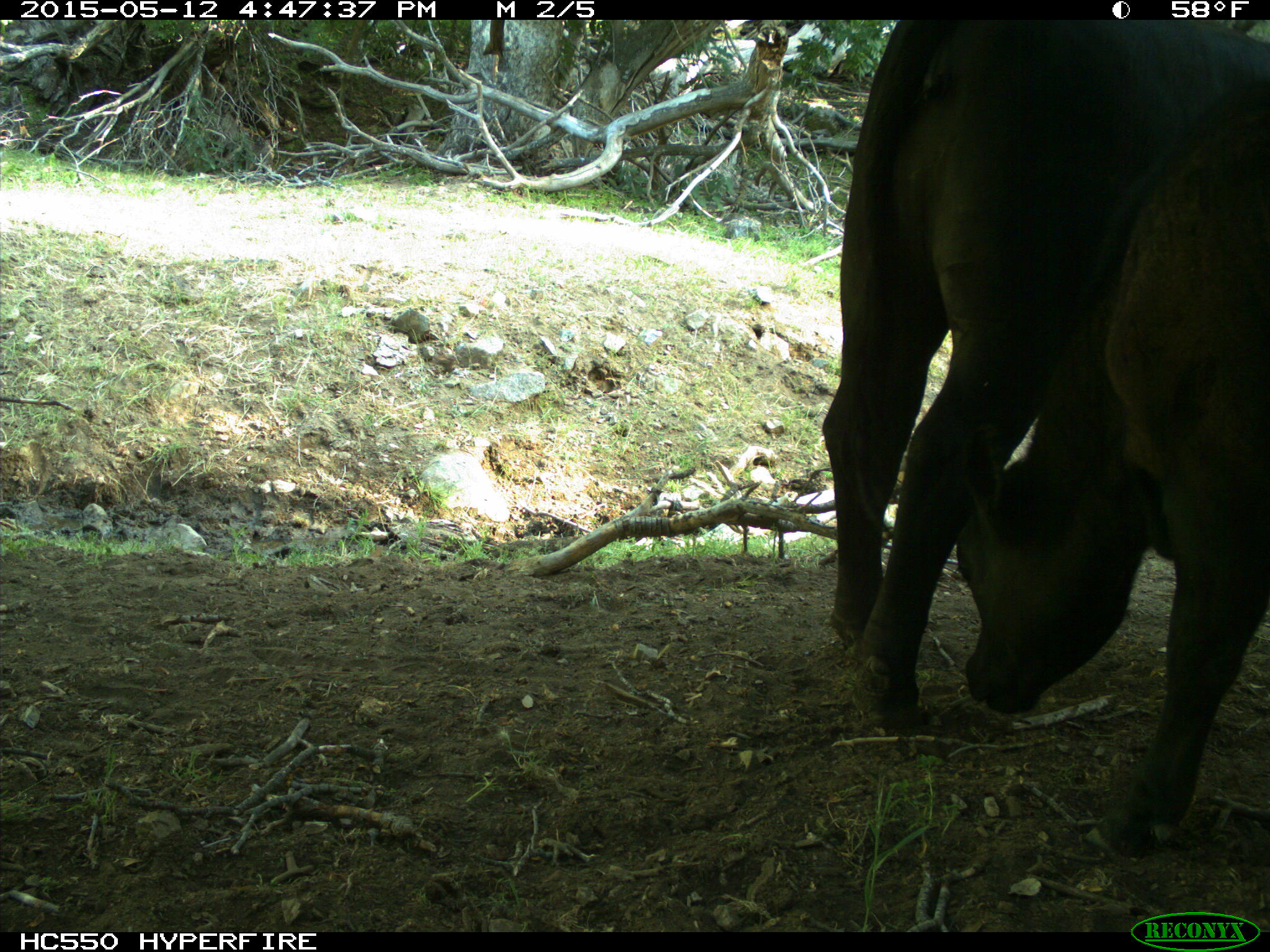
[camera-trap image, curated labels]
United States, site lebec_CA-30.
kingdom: Animalia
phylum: Chordata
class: Mammalia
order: Artiodactyla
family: Bovidae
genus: Bos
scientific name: Bos taurus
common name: domestic cow